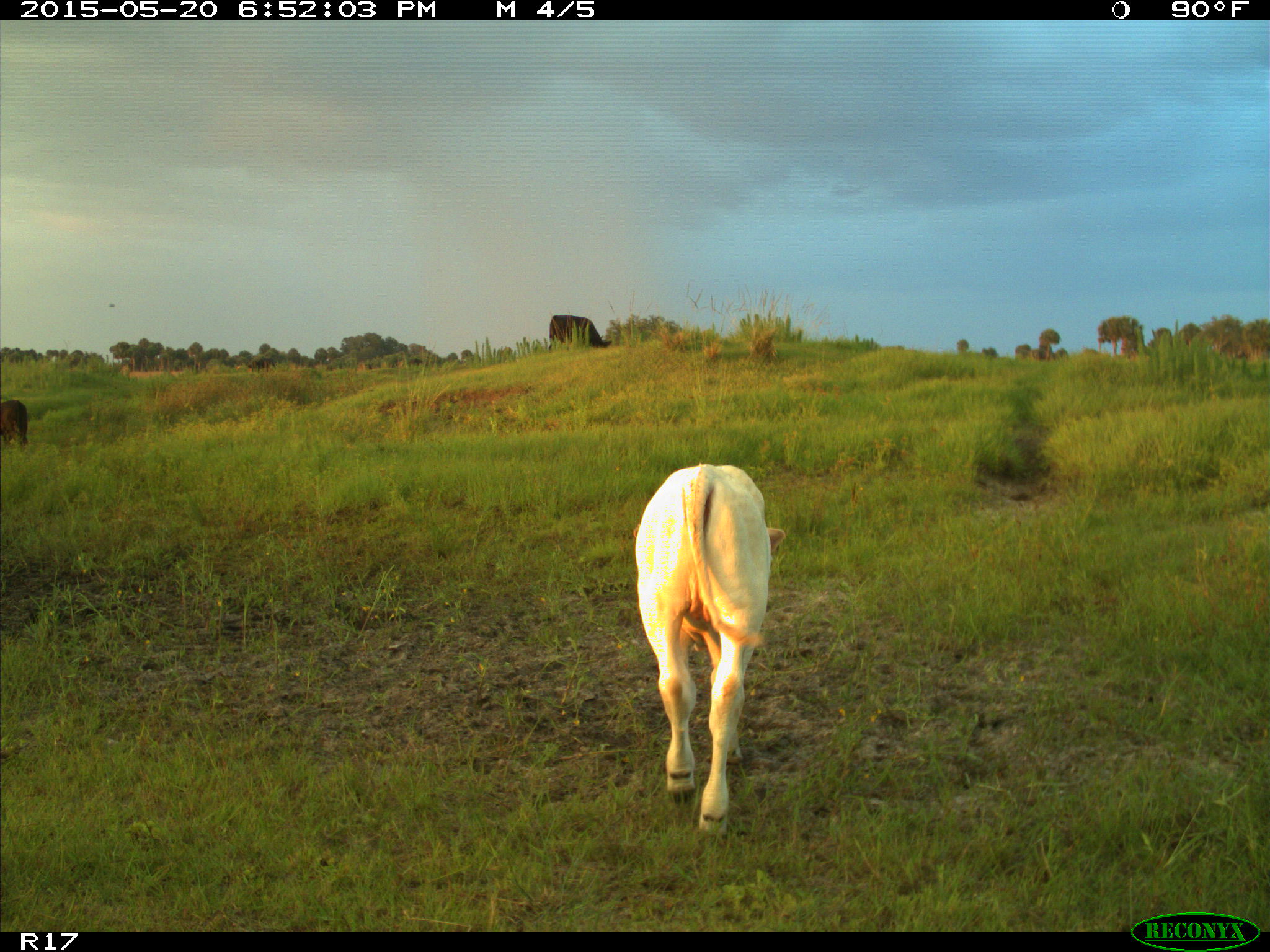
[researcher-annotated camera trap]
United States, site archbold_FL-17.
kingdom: Animalia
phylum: Chordata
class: Mammalia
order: Artiodactyla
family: Bovidae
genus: Bos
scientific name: Bos taurus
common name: domestic cow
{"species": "Bos taurus (domestic cow)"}